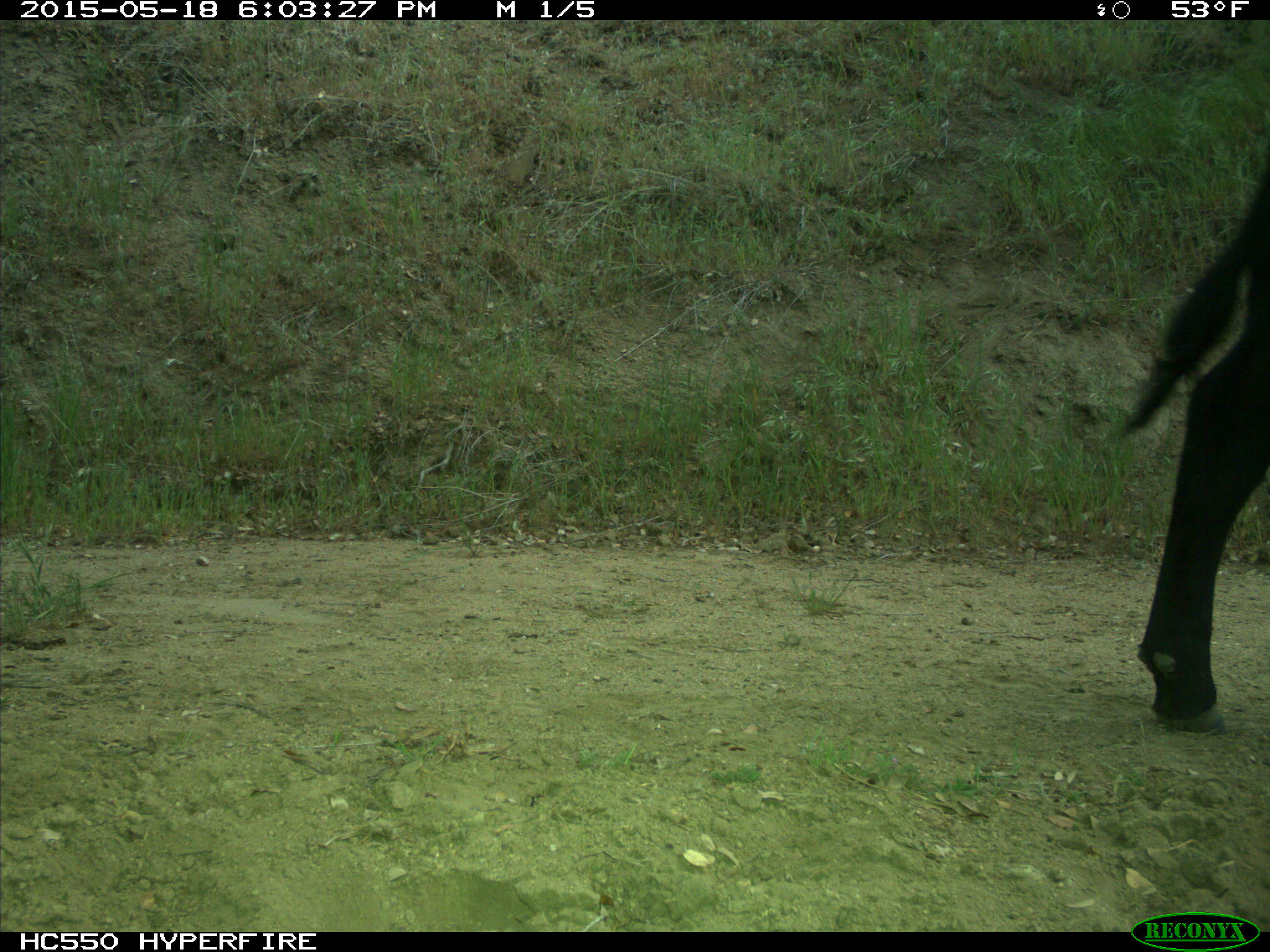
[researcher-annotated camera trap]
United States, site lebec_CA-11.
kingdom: Animalia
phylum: Chordata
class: Mammalia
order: Artiodactyla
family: Bovidae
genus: Bos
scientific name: Bos taurus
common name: domestic cow